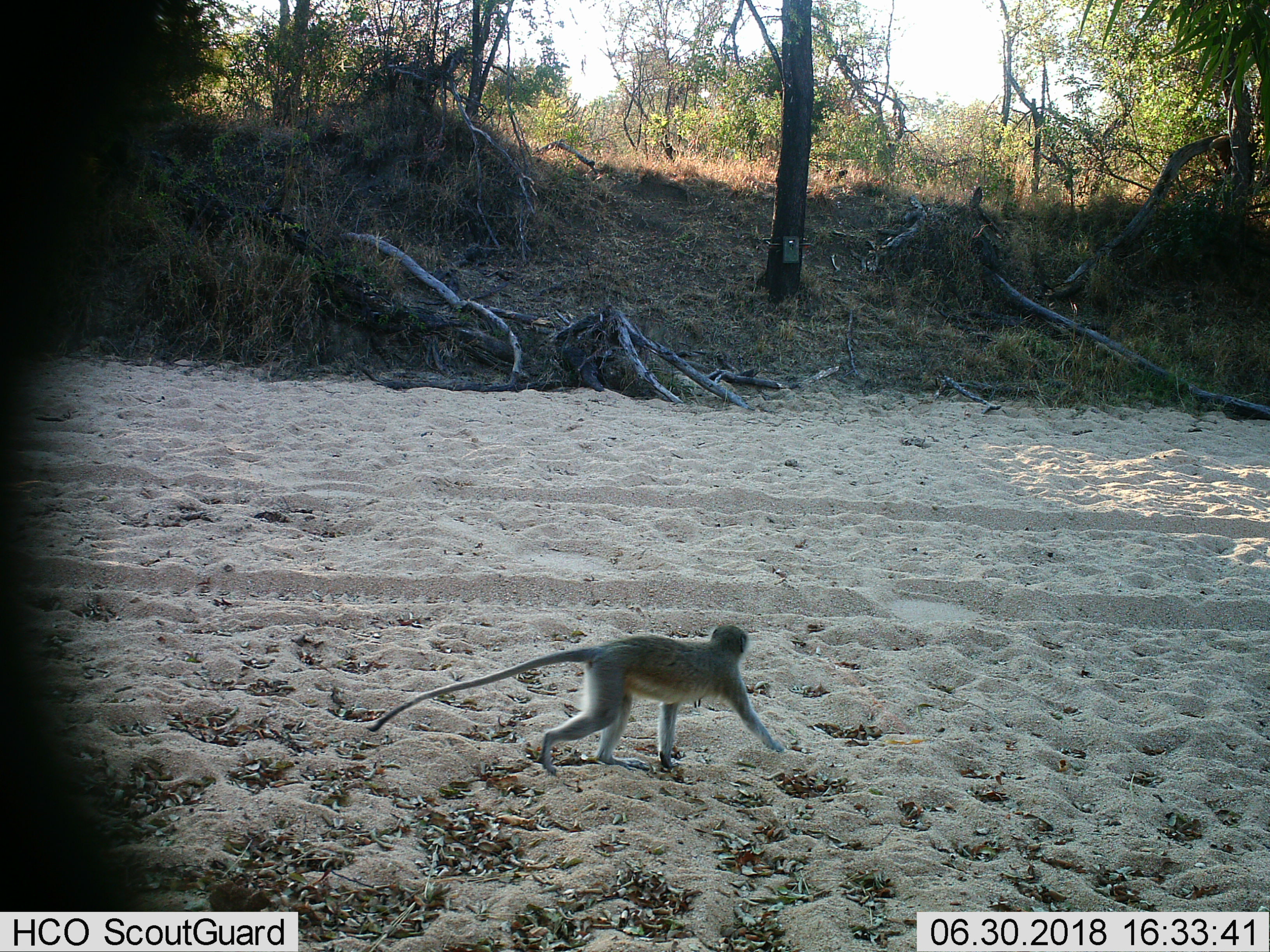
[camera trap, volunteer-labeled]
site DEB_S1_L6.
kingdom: Animalia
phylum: Chordata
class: Mammalia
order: Primates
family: Cercopithecidae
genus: Chlorocebus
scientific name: Chlorocebus pygerythrus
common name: vervet monkey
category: monkeyvervet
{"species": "monkeyvervet (vervet monkey) (Chlorocebus pygerythrus)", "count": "1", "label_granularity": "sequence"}